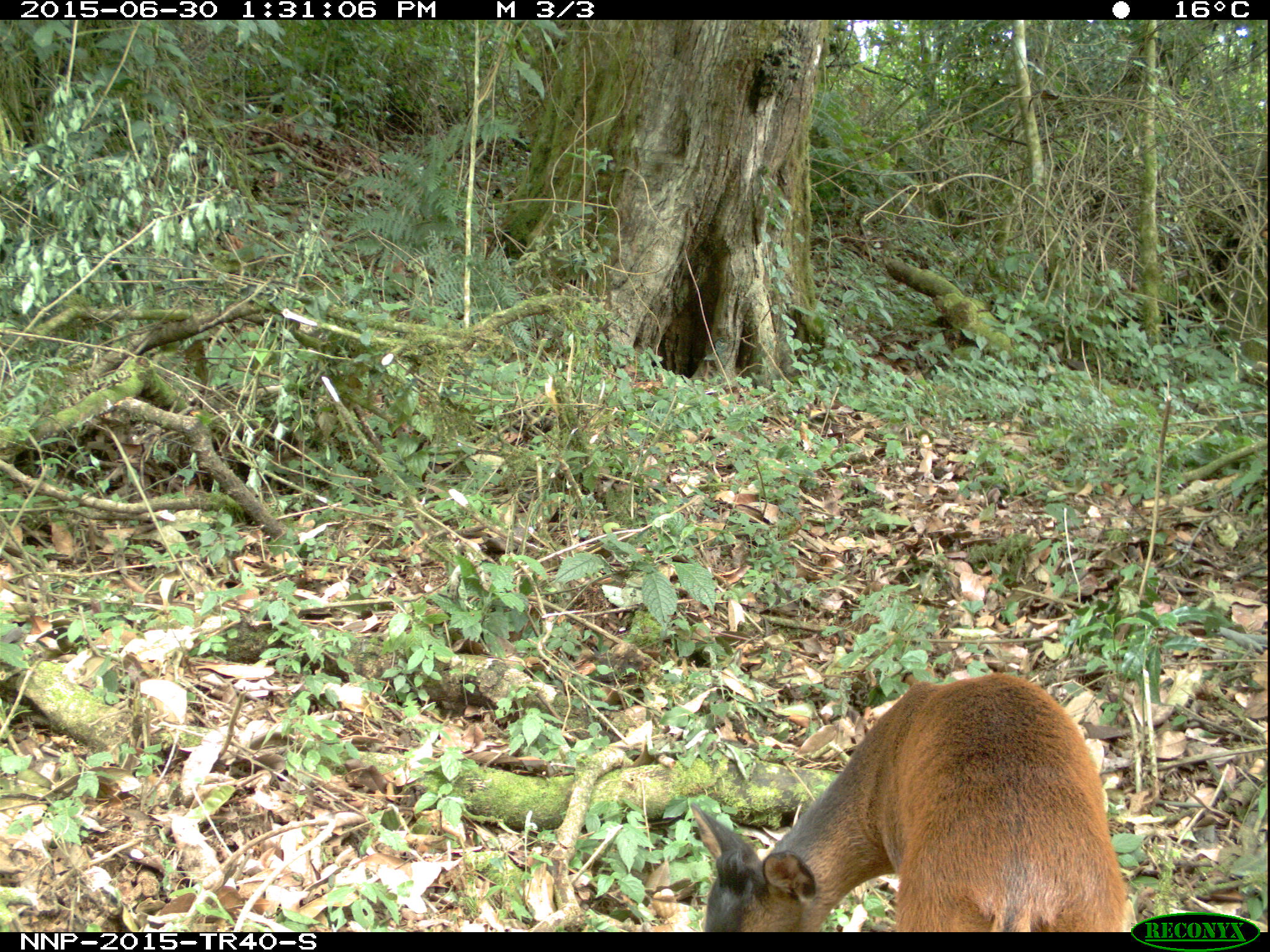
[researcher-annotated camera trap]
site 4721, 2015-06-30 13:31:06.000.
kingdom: Animalia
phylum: Chordata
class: Mammalia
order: Artiodactyla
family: Bovidae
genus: Cephalophus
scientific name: Cephalophus nigrifrons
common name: black-fronted duiker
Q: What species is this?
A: Cephalophus nigrifrons (black-fronted duiker).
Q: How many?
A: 1.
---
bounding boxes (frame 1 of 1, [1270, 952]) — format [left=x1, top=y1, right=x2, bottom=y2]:
cephalophus nigrifrons: [left=685, top=665, right=1139, bottom=927]